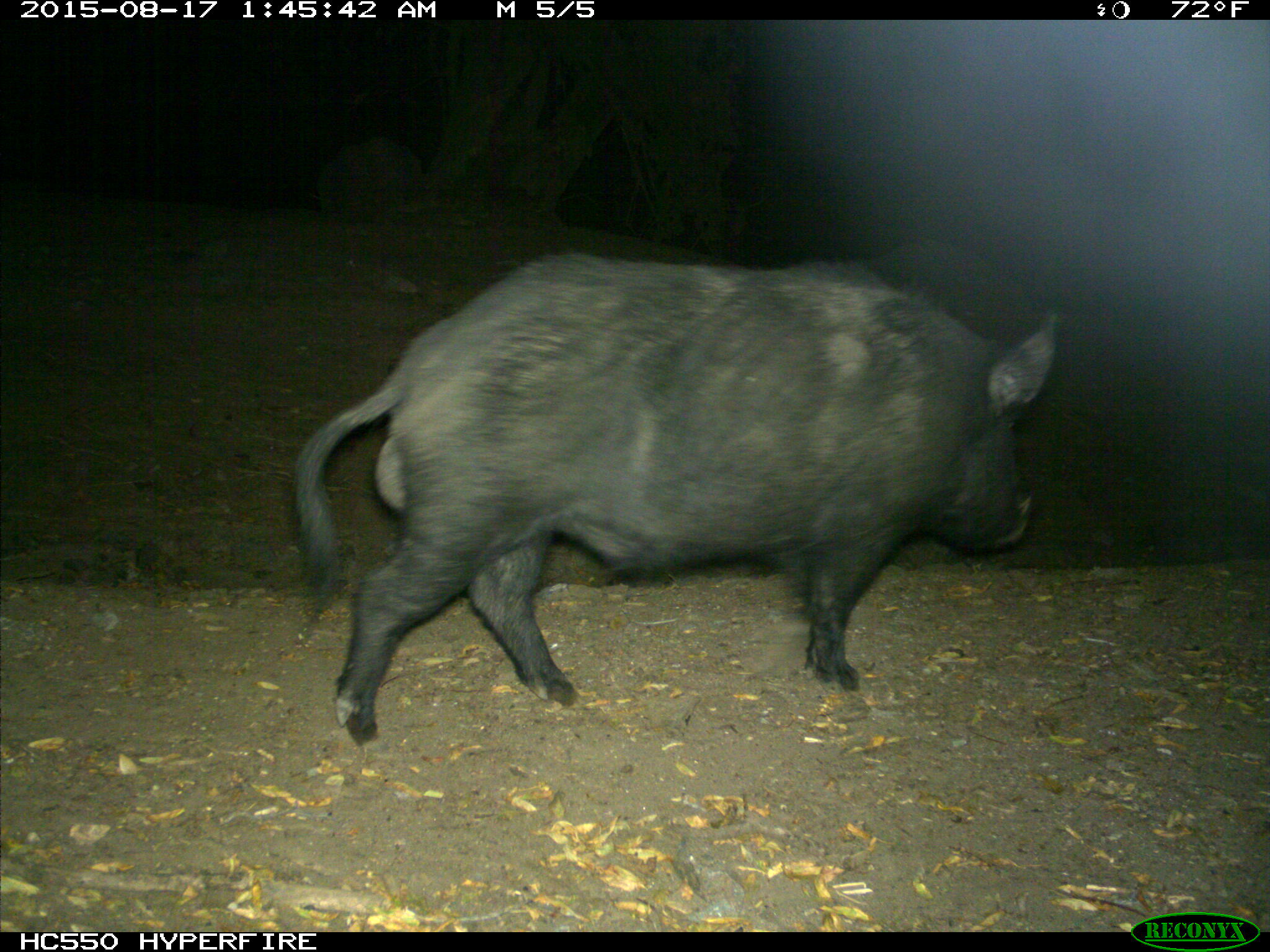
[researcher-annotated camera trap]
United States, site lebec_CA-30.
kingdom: Animalia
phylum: Chordata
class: Mammalia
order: Artiodactyla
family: Suidae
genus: Sus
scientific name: Sus scrofa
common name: wild boar